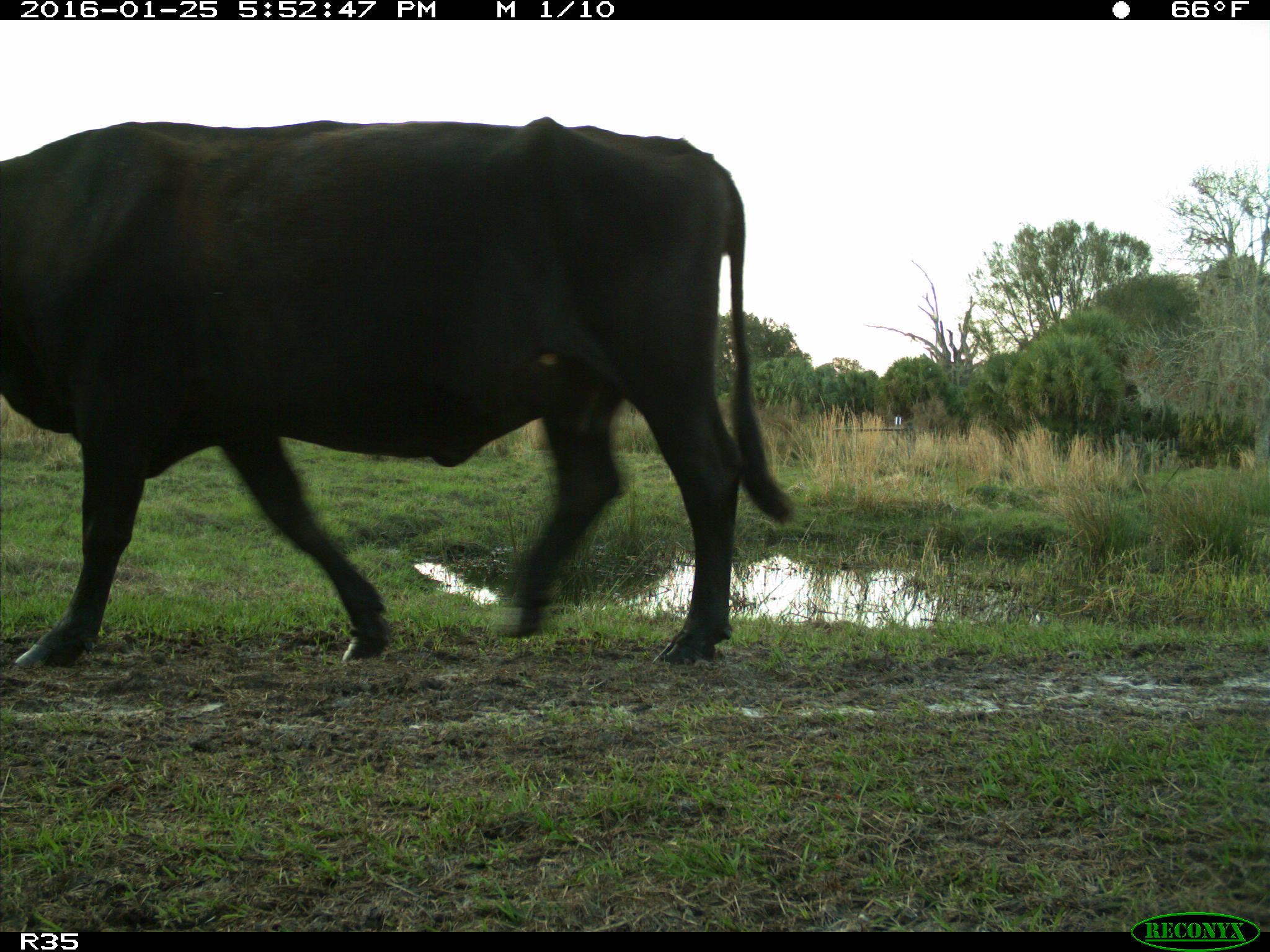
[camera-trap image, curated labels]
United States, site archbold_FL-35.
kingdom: Animalia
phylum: Chordata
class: Mammalia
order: Artiodactyla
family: Bovidae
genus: Bos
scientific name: Bos taurus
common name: domestic cow